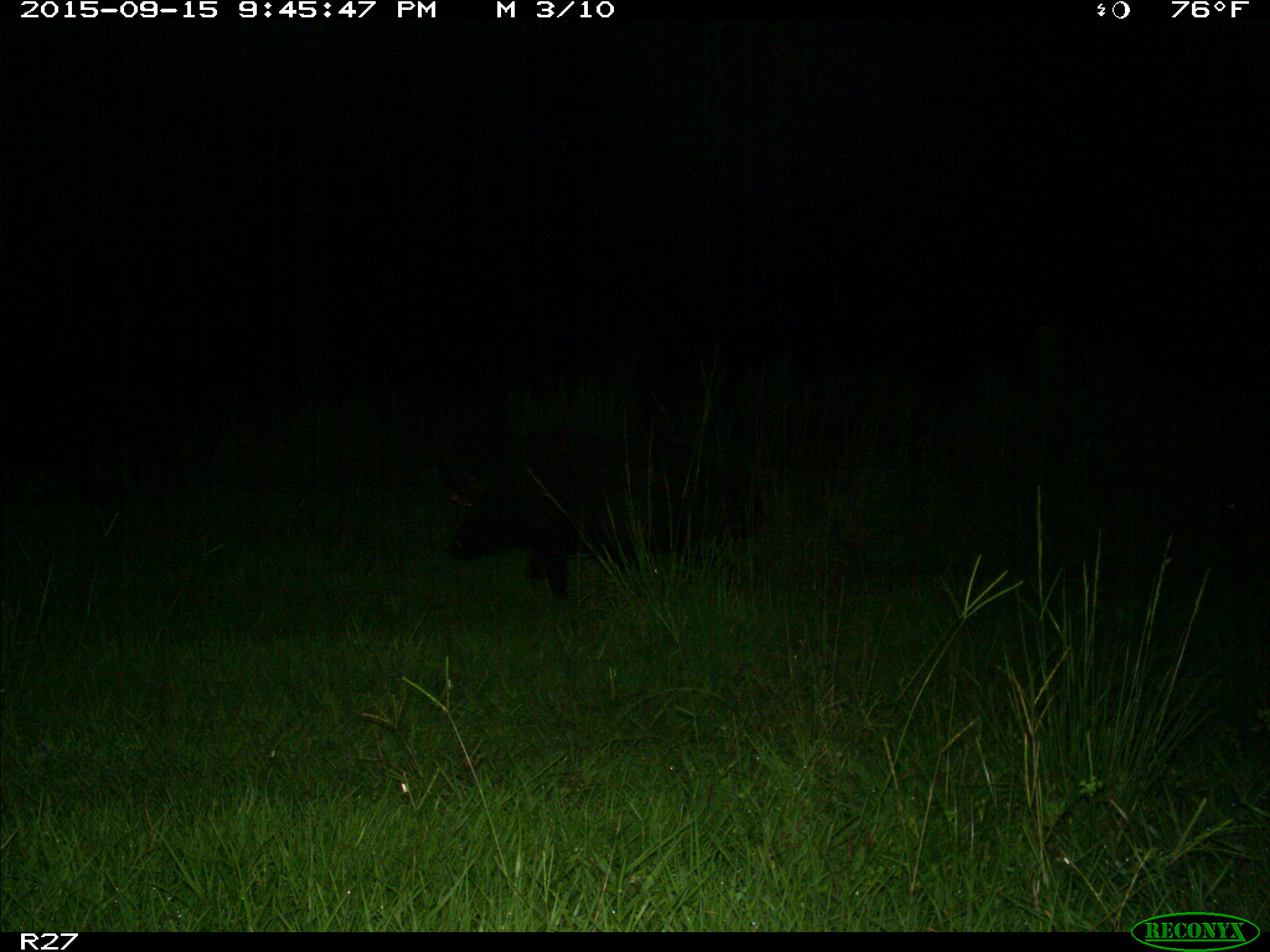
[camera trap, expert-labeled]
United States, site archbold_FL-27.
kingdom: Animalia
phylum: Chordata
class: Mammalia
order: Artiodactyla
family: Suidae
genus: Sus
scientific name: Sus scrofa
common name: wild boar